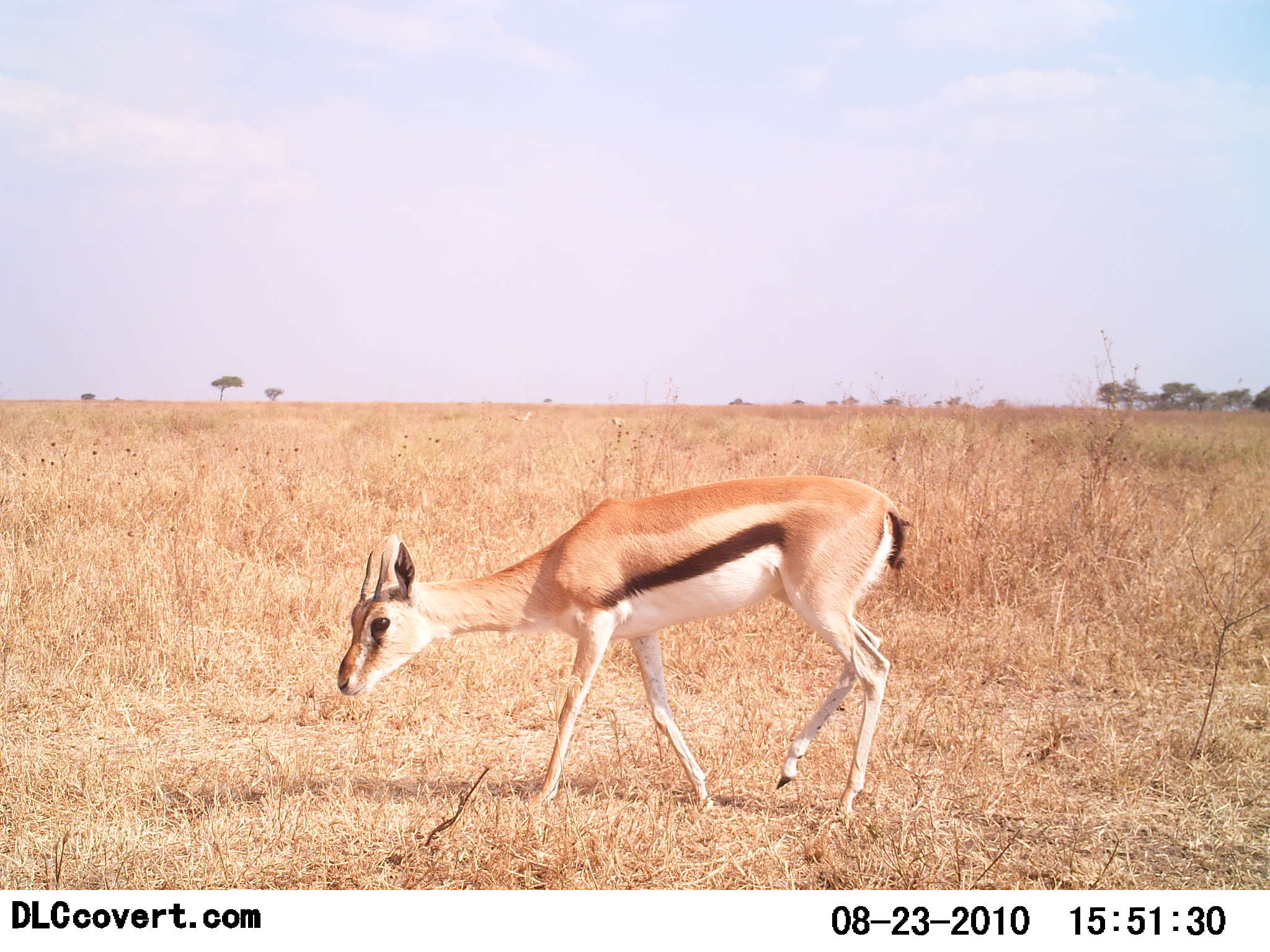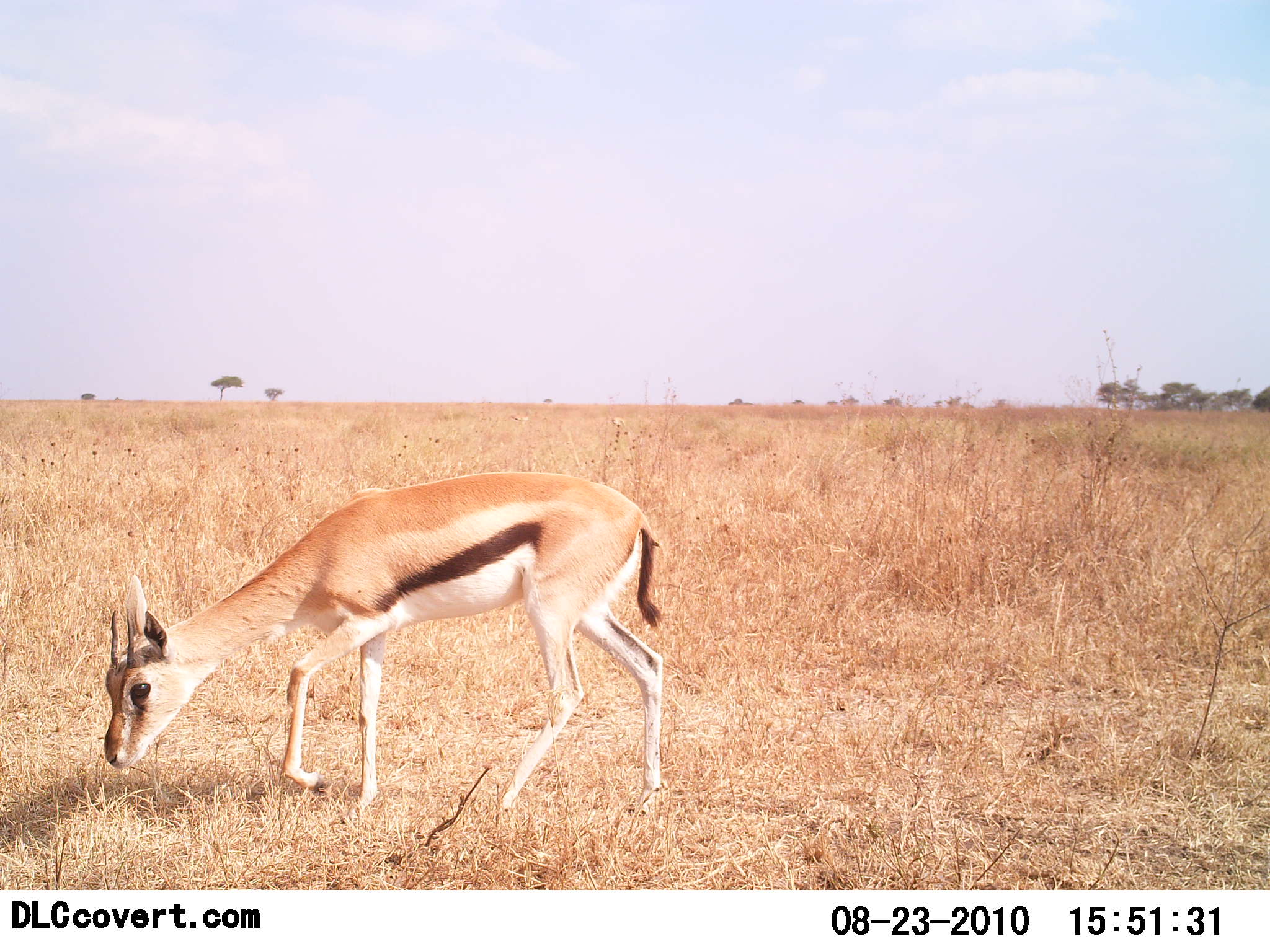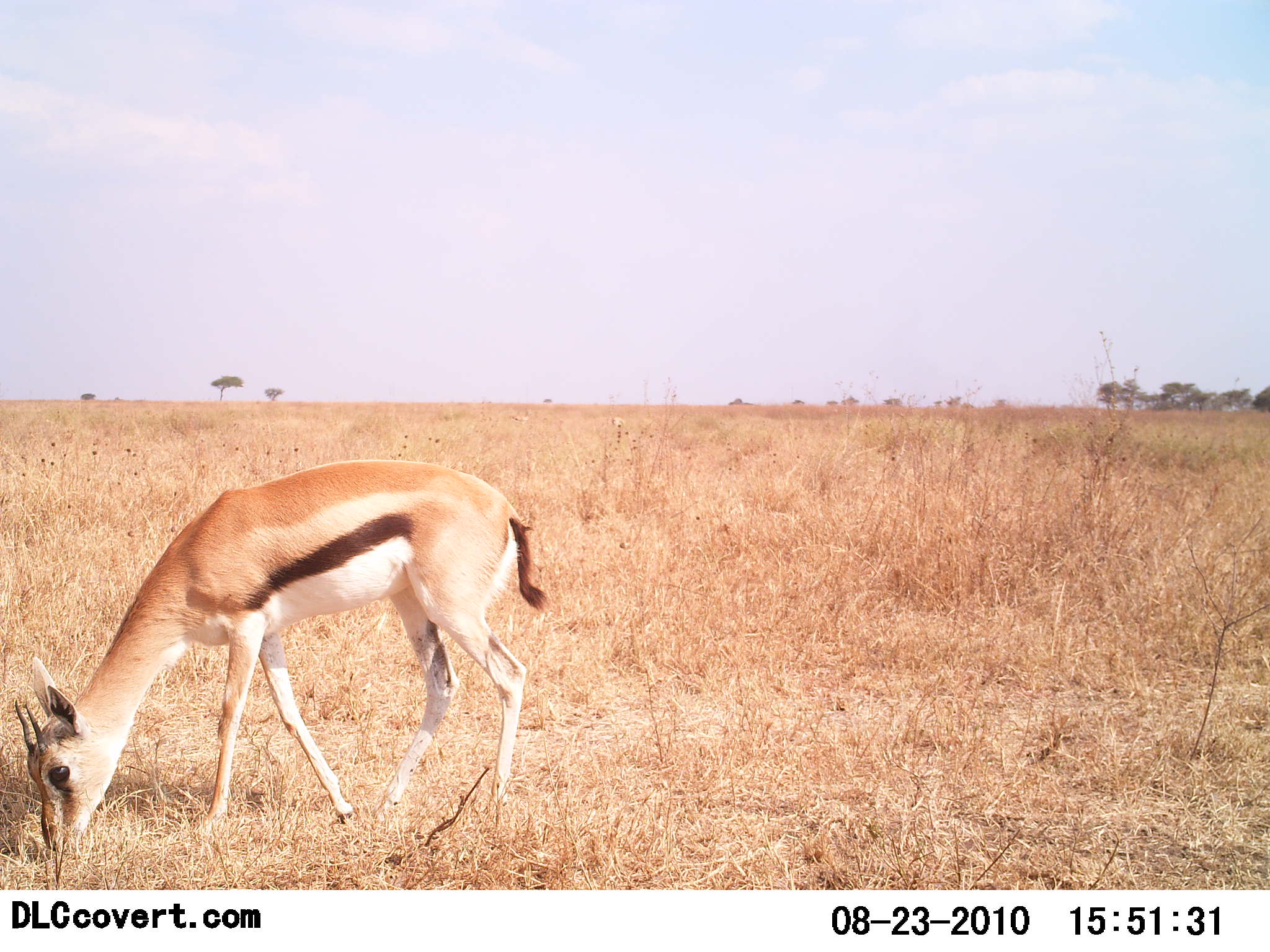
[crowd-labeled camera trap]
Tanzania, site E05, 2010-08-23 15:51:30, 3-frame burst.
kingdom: Animalia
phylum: Chordata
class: Mammalia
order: Artiodactyla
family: Bovidae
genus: Eudorcas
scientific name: Eudorcas thomsonii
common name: thomson's gazelle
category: gazellethomsons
Gazellethomsons (thomson's gazelle) (Eudorcas thomsonii), count 1. Behavior (volunteer vote fractions): standing 8%, resting 0%, moving 54%, interacting 0%. Young present (vote fraction): 0%. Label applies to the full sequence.